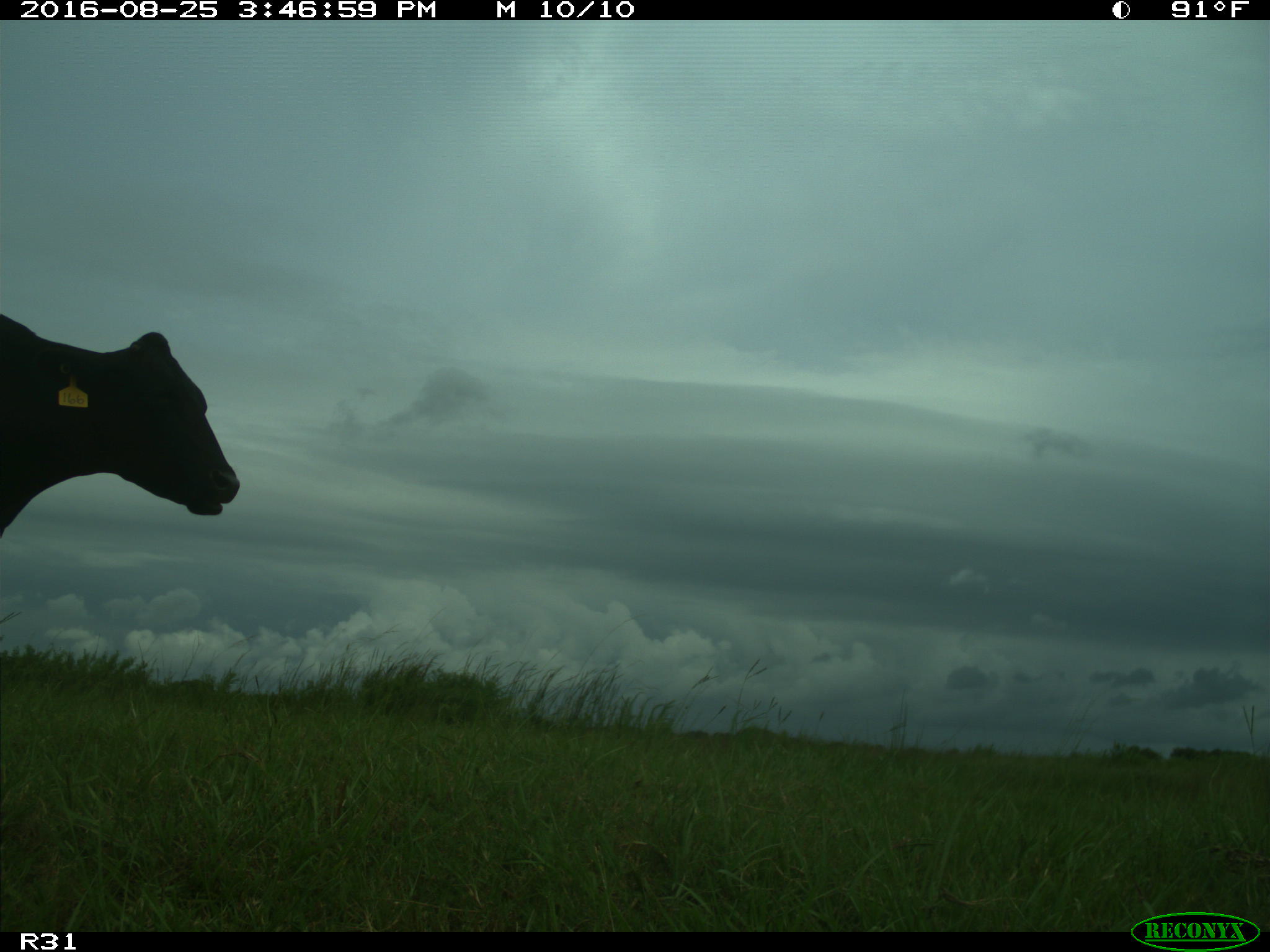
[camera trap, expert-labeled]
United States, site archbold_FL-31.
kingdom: Animalia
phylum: Chordata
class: Mammalia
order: Artiodactyla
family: Bovidae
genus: Bos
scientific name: Bos taurus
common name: domestic cow